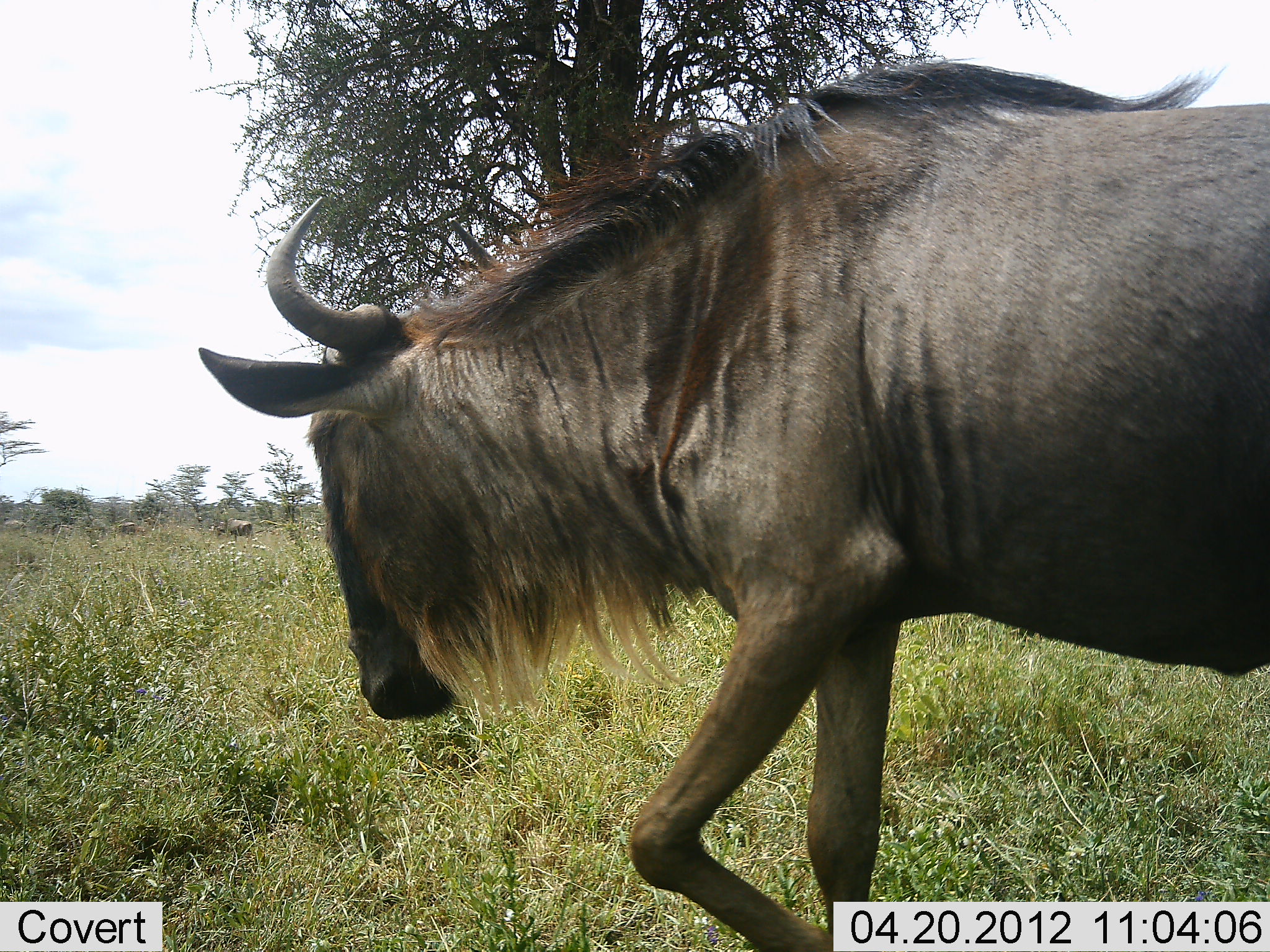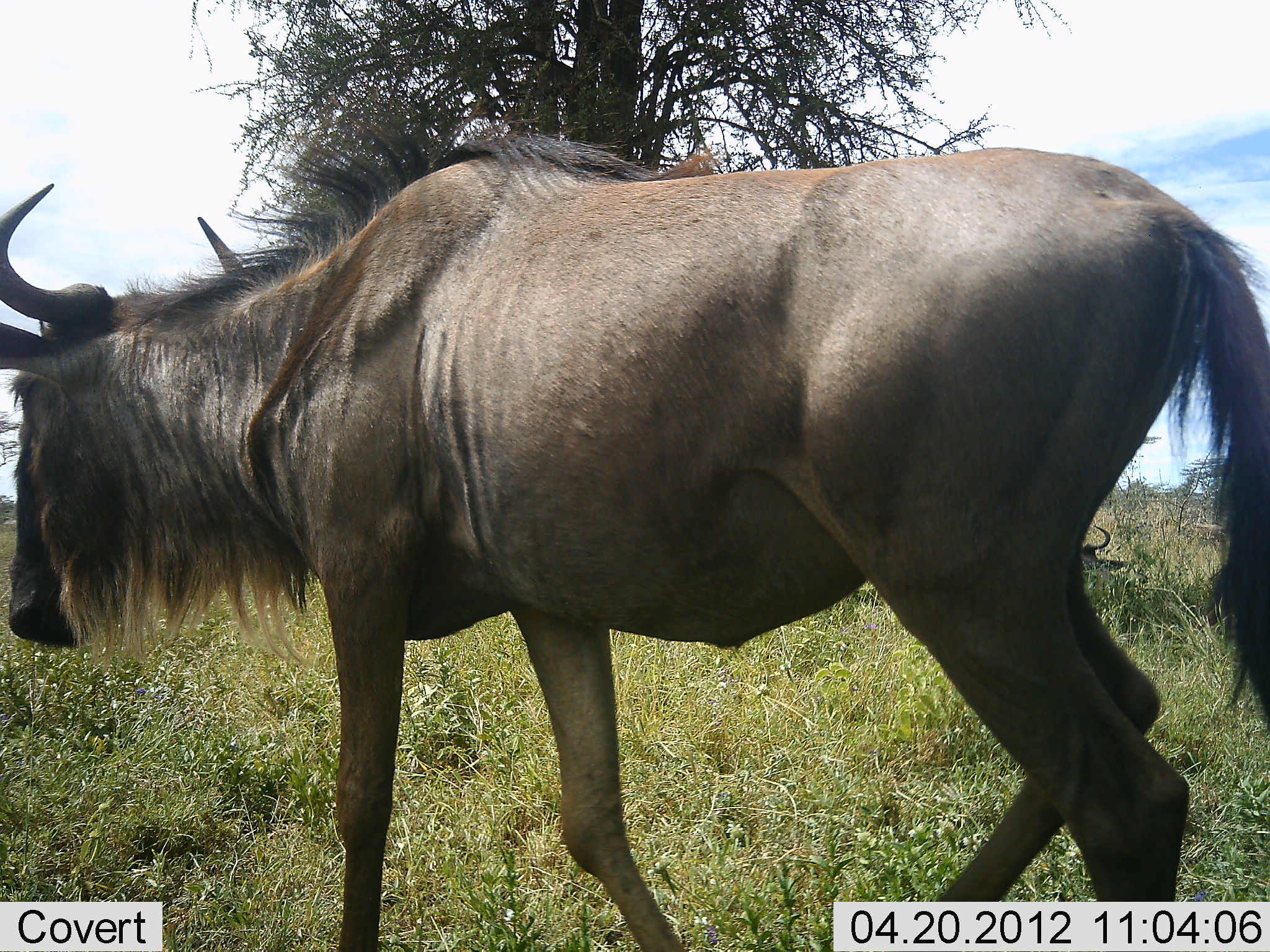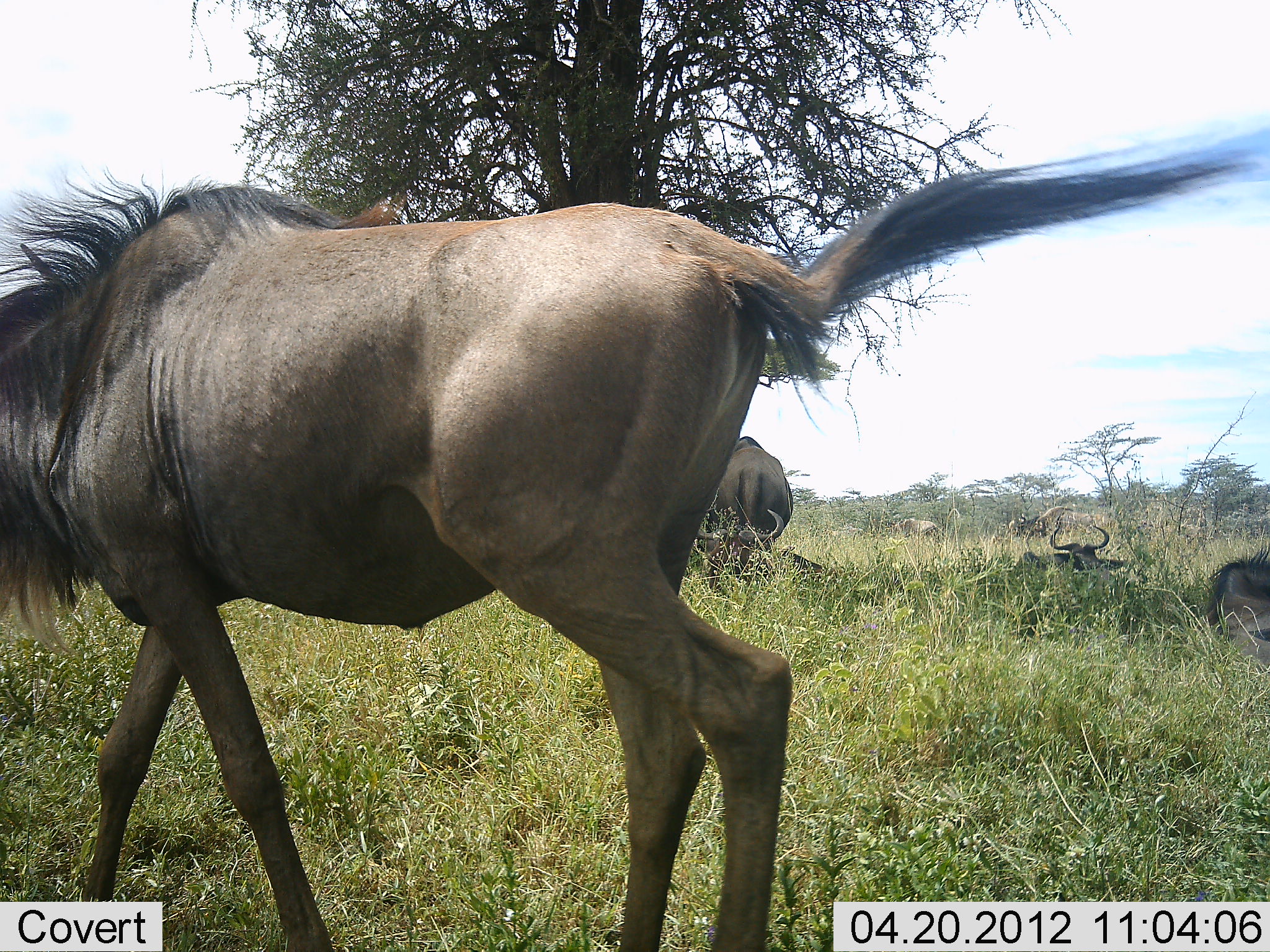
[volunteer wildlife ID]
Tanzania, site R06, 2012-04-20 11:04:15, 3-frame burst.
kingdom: Animalia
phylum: Chordata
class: Mammalia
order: Artiodactyla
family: Bovidae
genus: Connochaetes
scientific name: Connochaetes taurinus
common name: blue wildebeest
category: wildebeest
Wildebeest (blue wildebeest) (Connochaetes taurinus), count 5. Behavior (volunteer vote fractions): standing 48%, resting 67%, moving 90%, interacting 0%. Young present (vote fraction): 0%. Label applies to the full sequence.